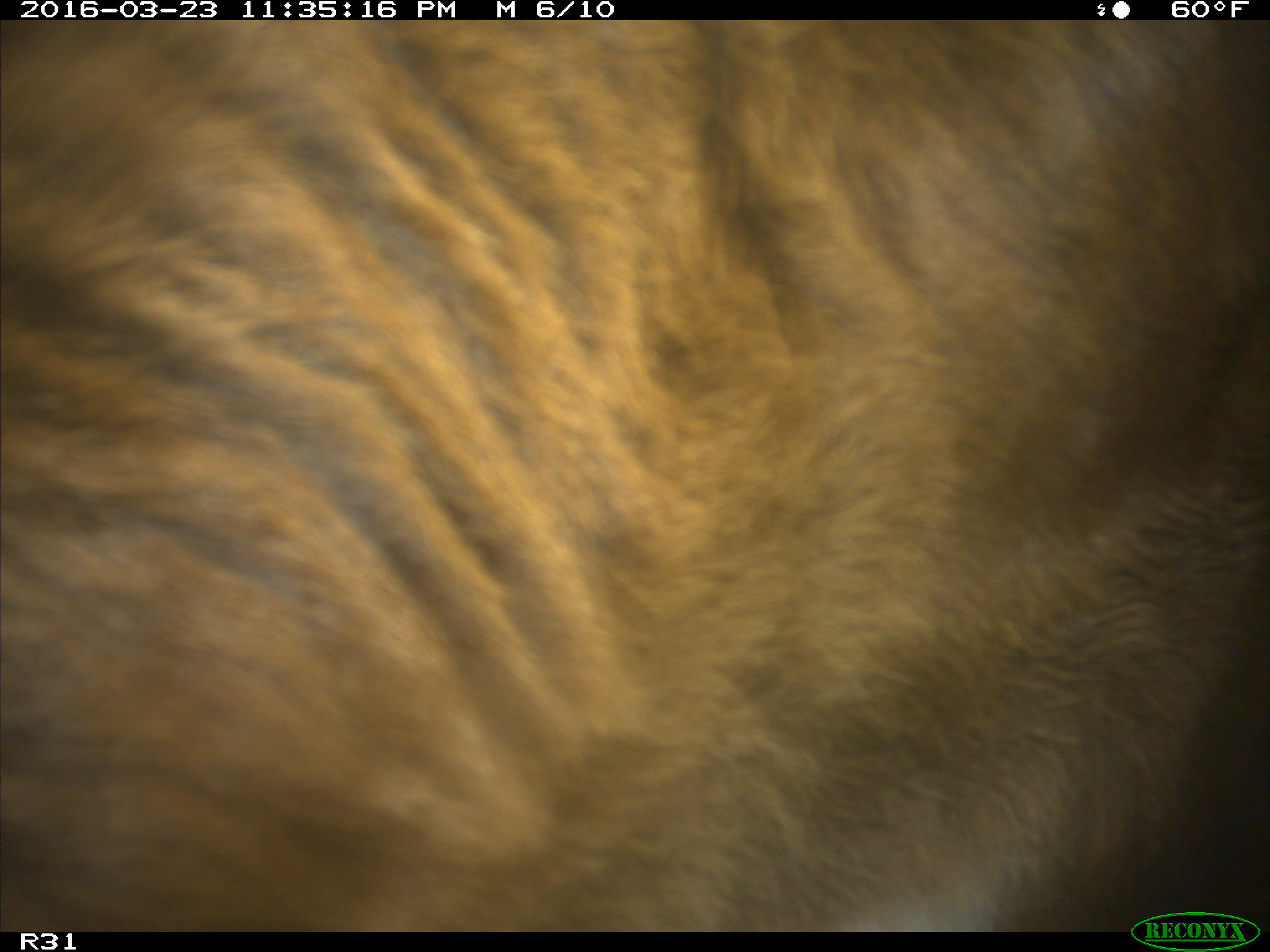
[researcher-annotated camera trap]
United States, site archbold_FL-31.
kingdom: Animalia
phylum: Chordata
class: Mammalia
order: Artiodactyla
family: Bovidae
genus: Bos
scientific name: Bos taurus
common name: domestic cow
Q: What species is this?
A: Bos taurus (domestic cow).